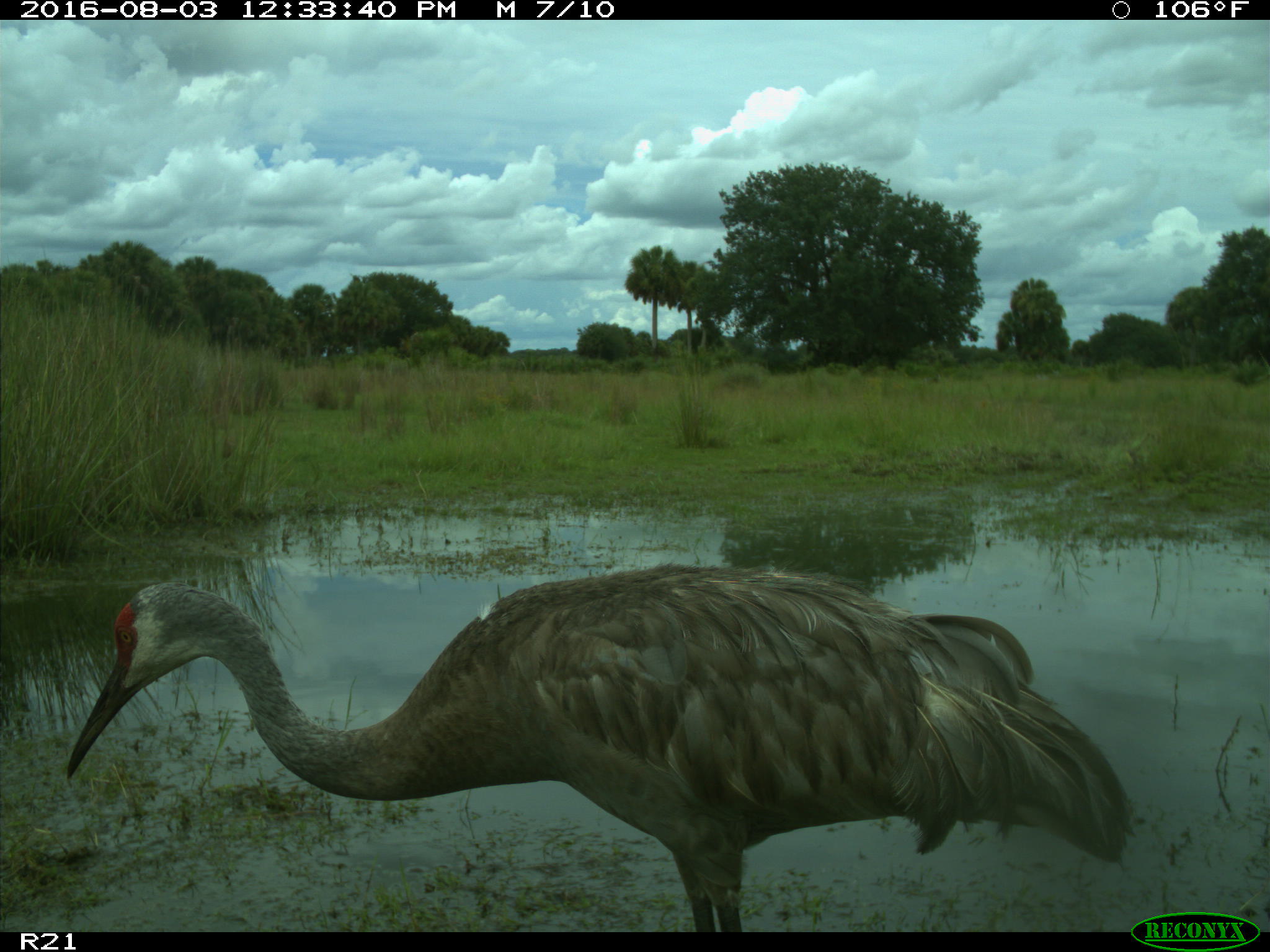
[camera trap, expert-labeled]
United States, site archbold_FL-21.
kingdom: Animalia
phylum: Chordata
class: Aves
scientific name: Aves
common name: birds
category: unidentified bird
Unidentified bird (birds) (Aves).